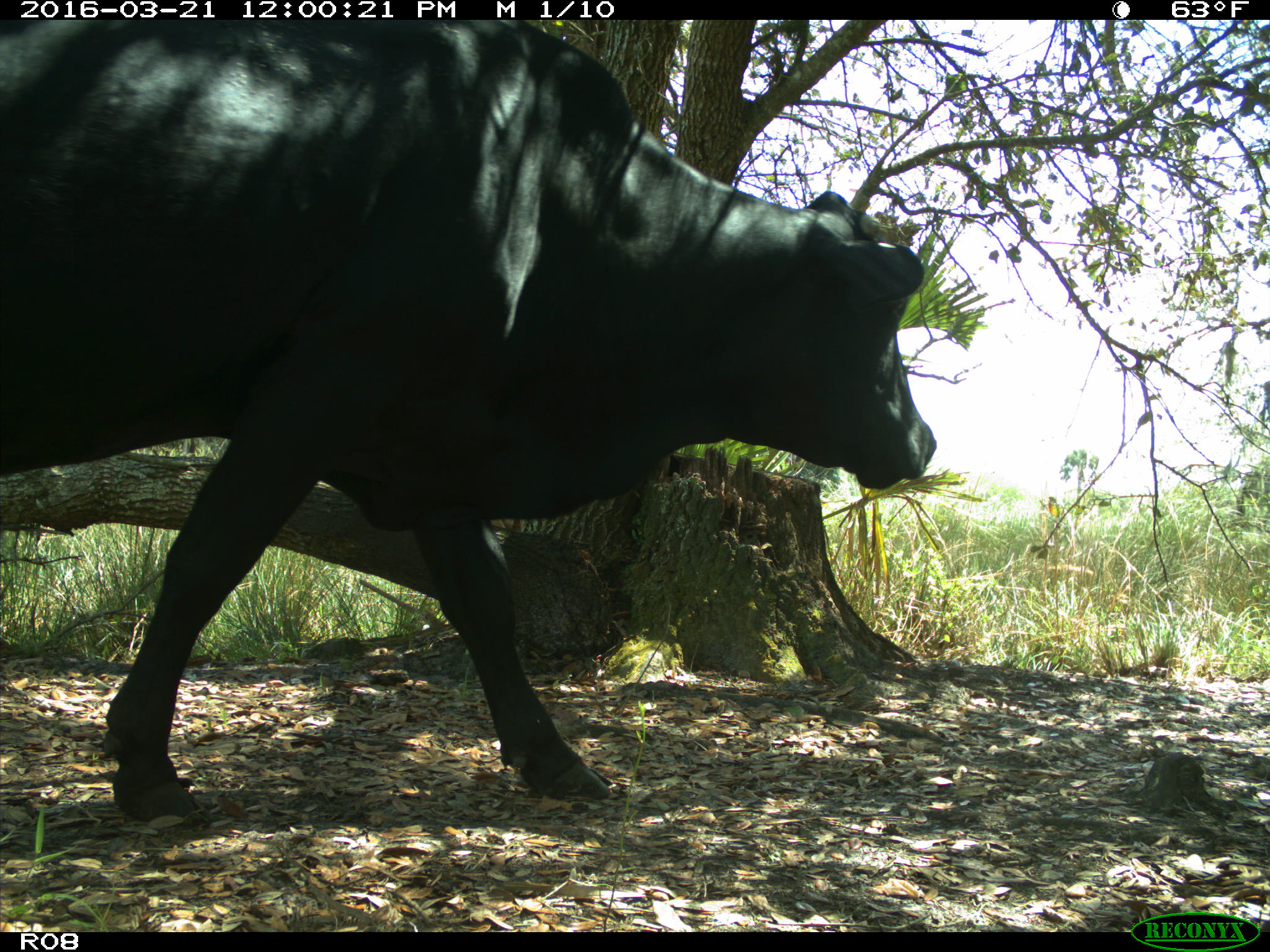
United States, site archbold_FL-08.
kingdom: Animalia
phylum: Chordata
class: Mammalia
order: Artiodactyla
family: Bovidae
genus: Bos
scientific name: Bos taurus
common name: domestic cow